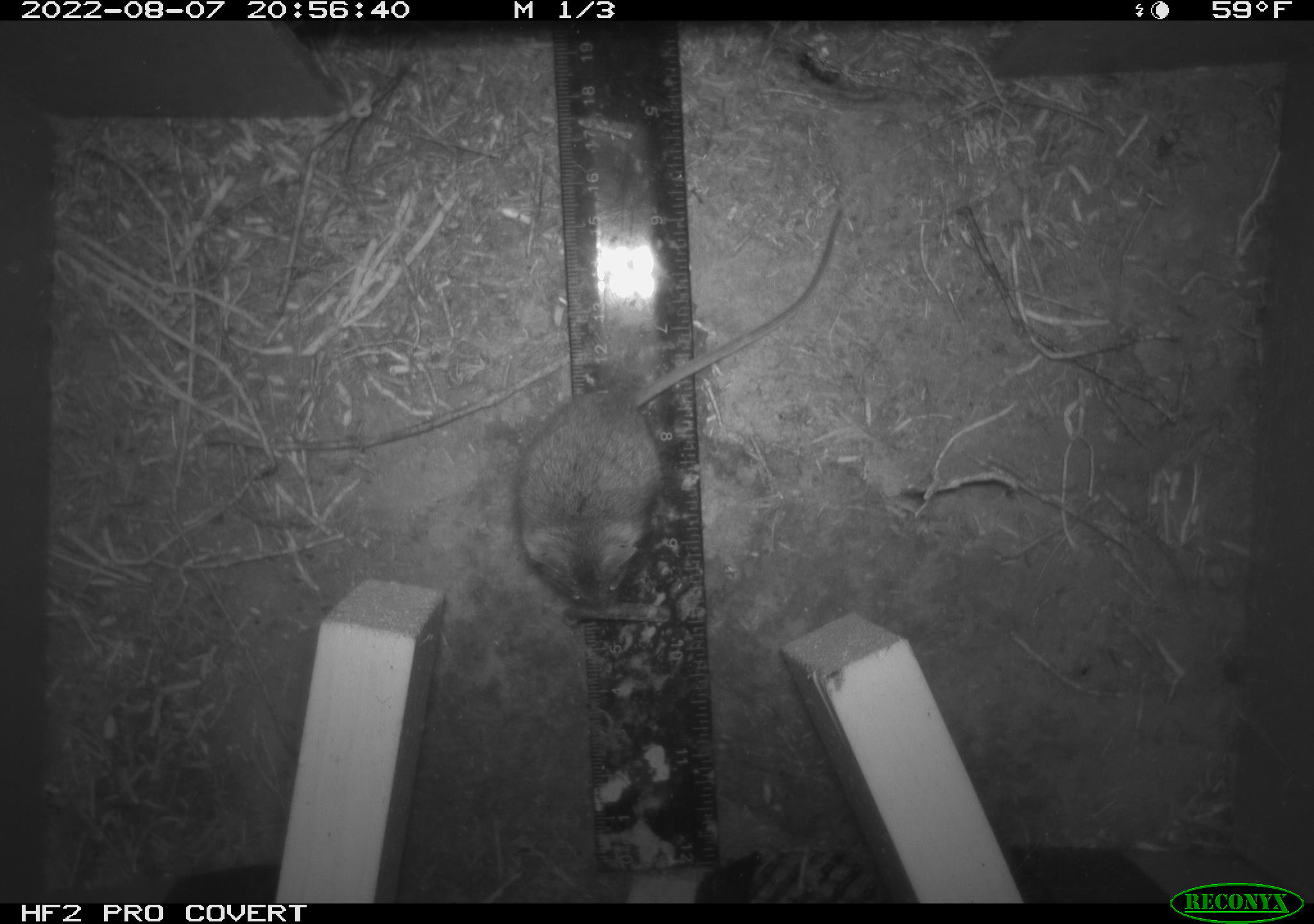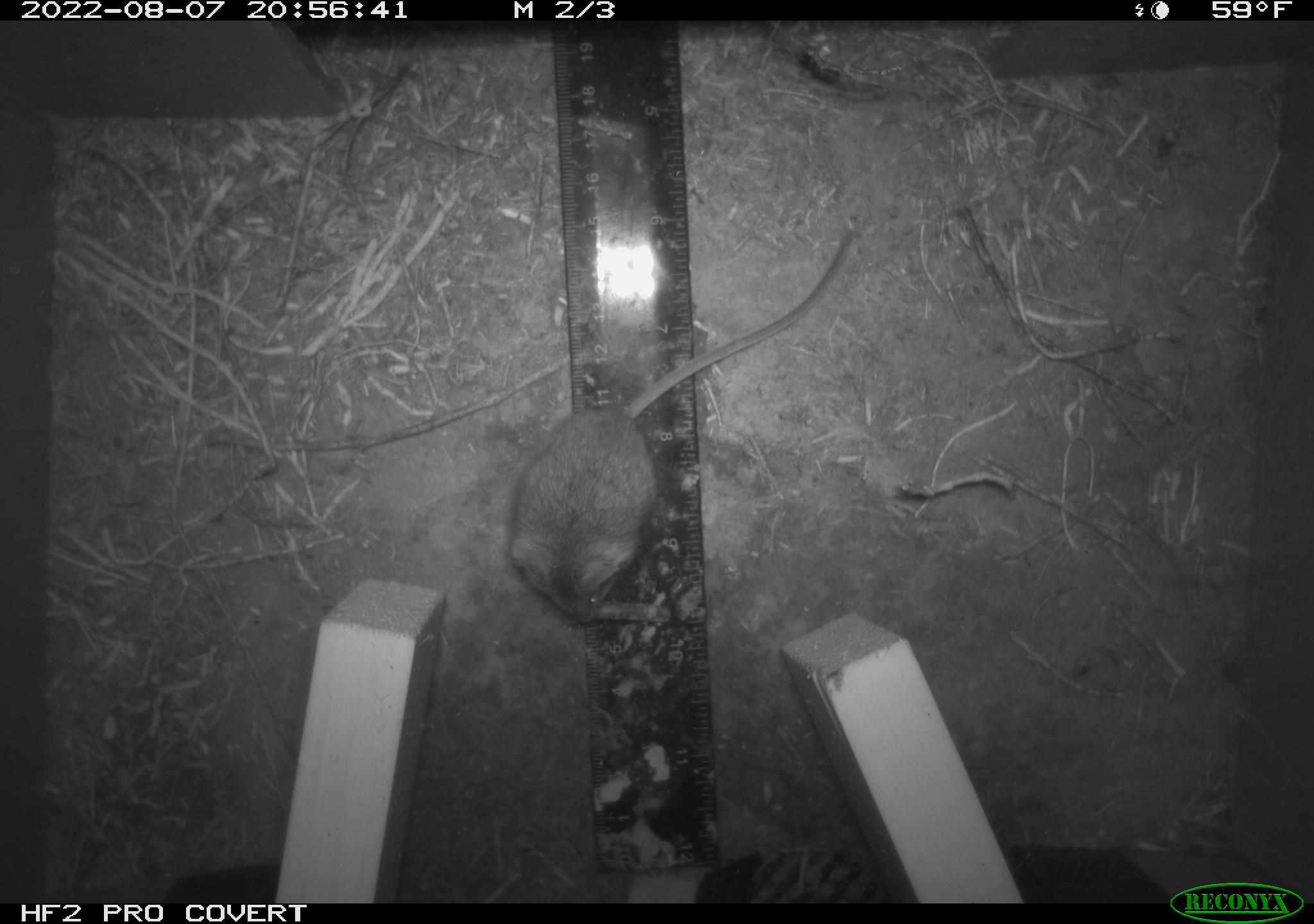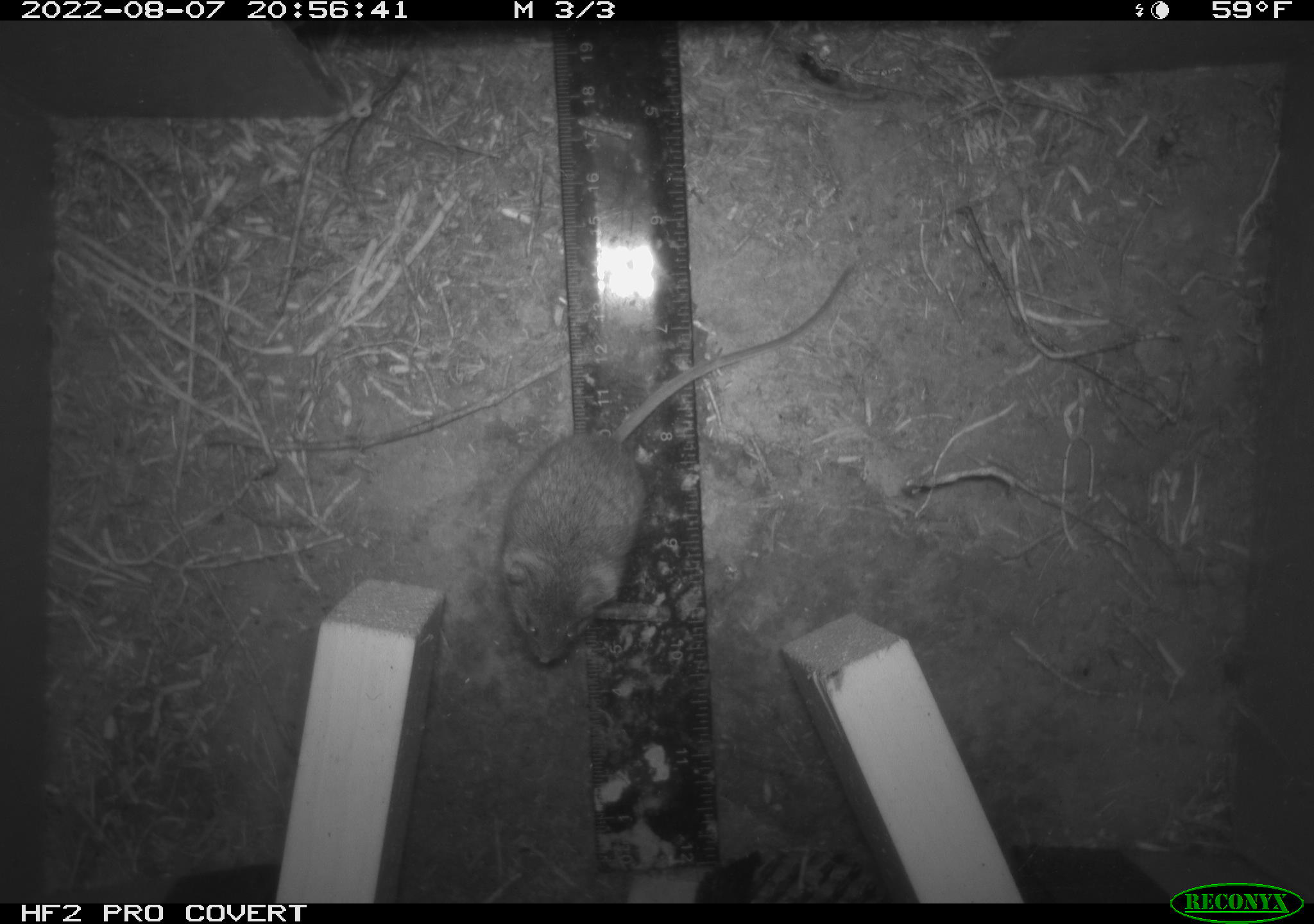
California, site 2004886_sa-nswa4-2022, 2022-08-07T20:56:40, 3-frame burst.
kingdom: Animalia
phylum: Chordata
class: Mammalia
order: Rodentia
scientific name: Rodentia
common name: rodent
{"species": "rodent (Rodentia)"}